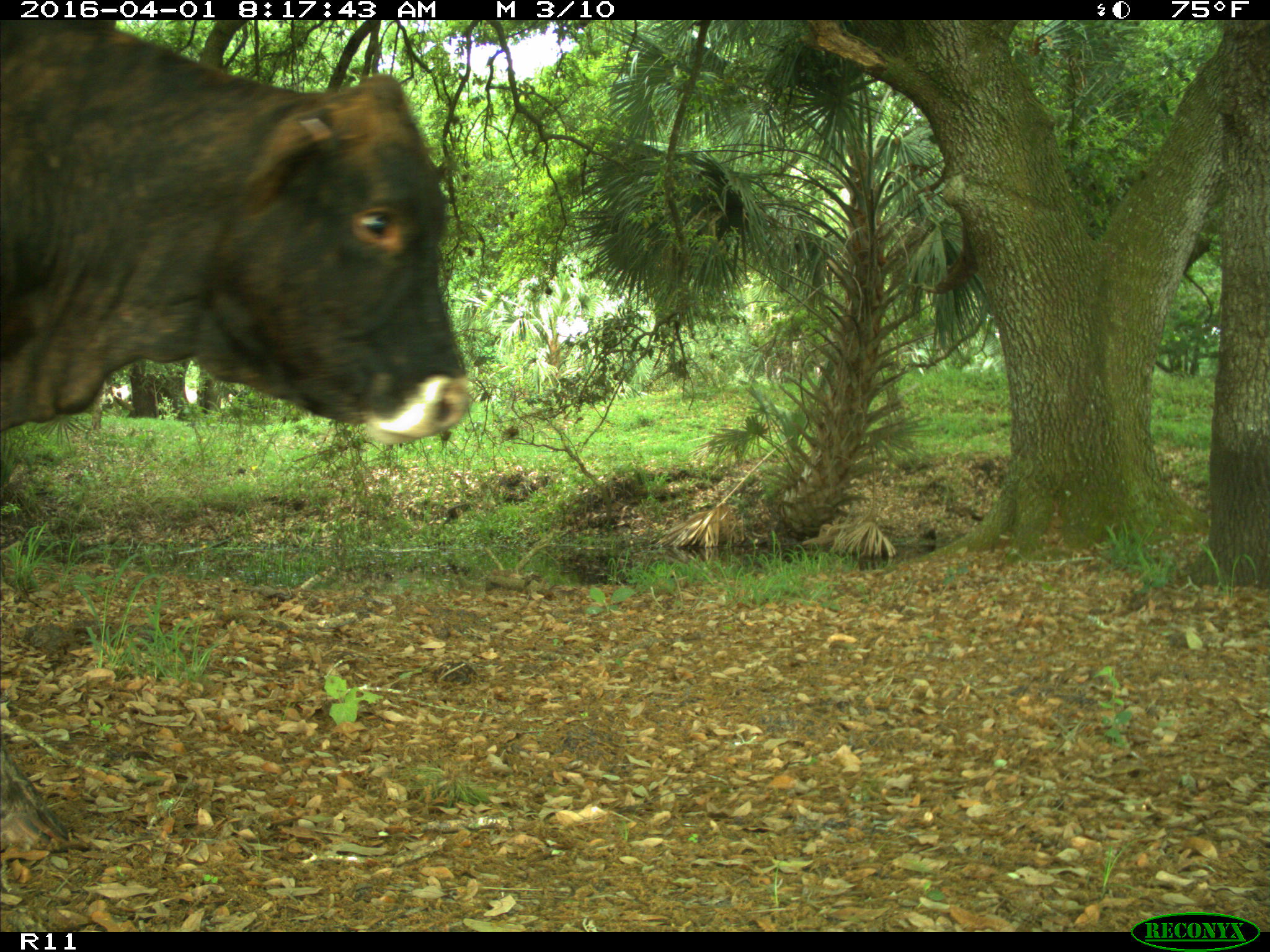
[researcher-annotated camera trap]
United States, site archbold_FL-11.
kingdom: Animalia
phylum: Chordata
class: Mammalia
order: Artiodactyla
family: Bovidae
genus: Bos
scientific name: Bos taurus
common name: domestic cow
Bos taurus (domestic cow).